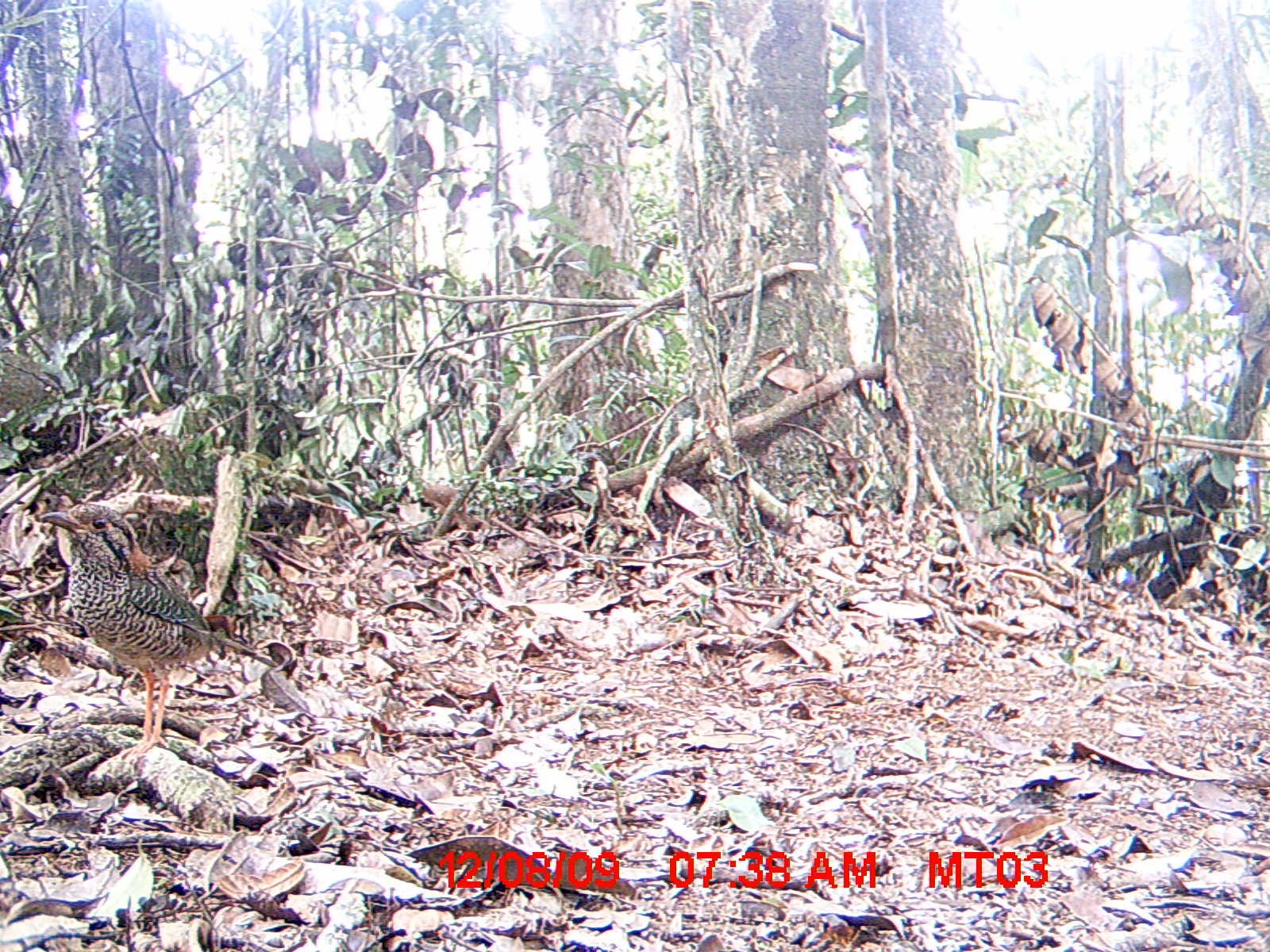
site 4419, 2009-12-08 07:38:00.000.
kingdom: Animalia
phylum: Chordata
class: Aves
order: Coraciiformes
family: Brachypteraciidae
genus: Brachypteracias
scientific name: Brachypteracias squamiger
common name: scaly ground roller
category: geobiastes squamiger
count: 1